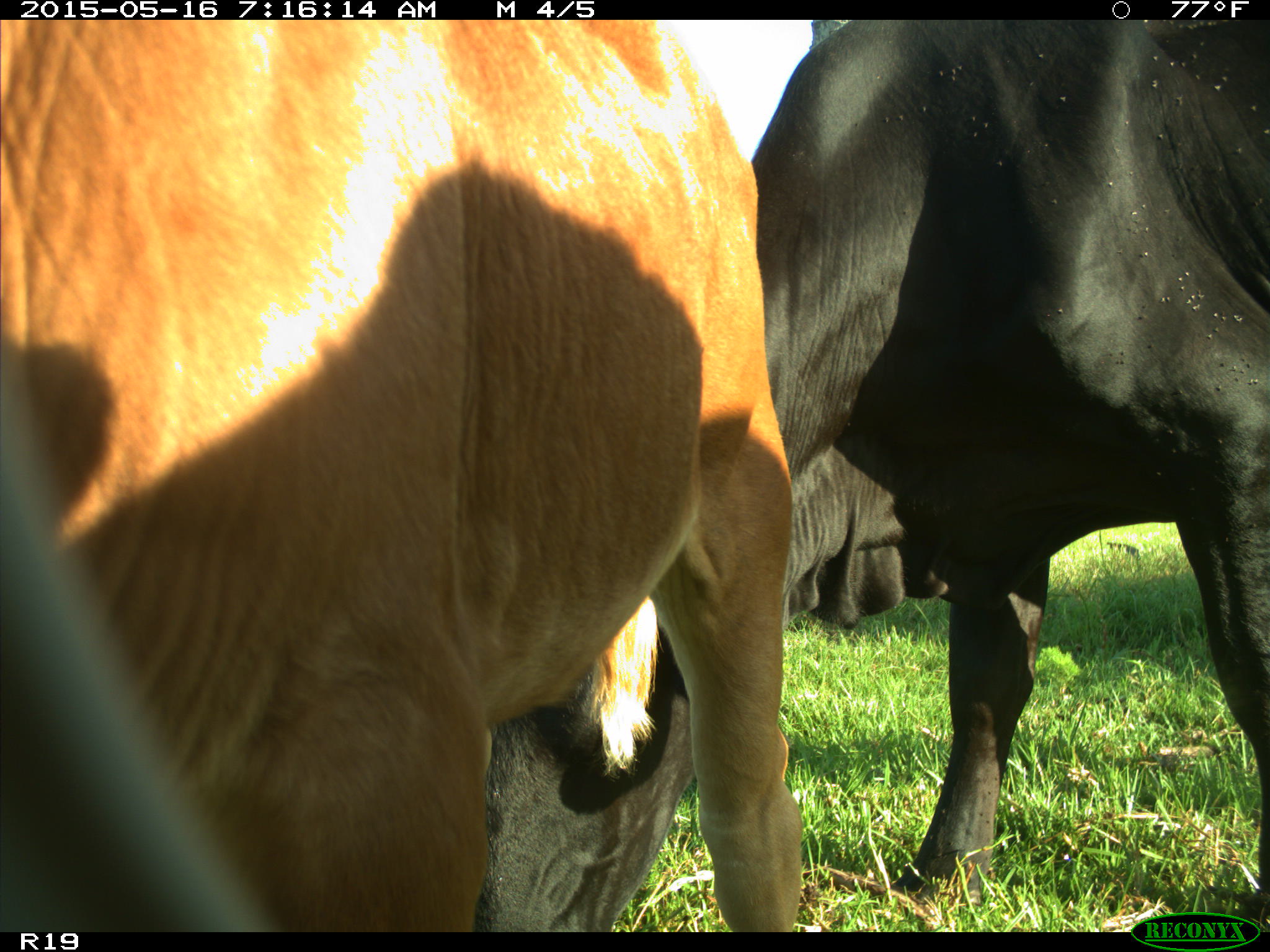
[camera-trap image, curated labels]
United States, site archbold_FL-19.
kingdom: Animalia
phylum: Chordata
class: Mammalia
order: Artiodactyla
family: Bovidae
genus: Bos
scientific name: Bos taurus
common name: domestic cow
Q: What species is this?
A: Bos taurus (domestic cow).